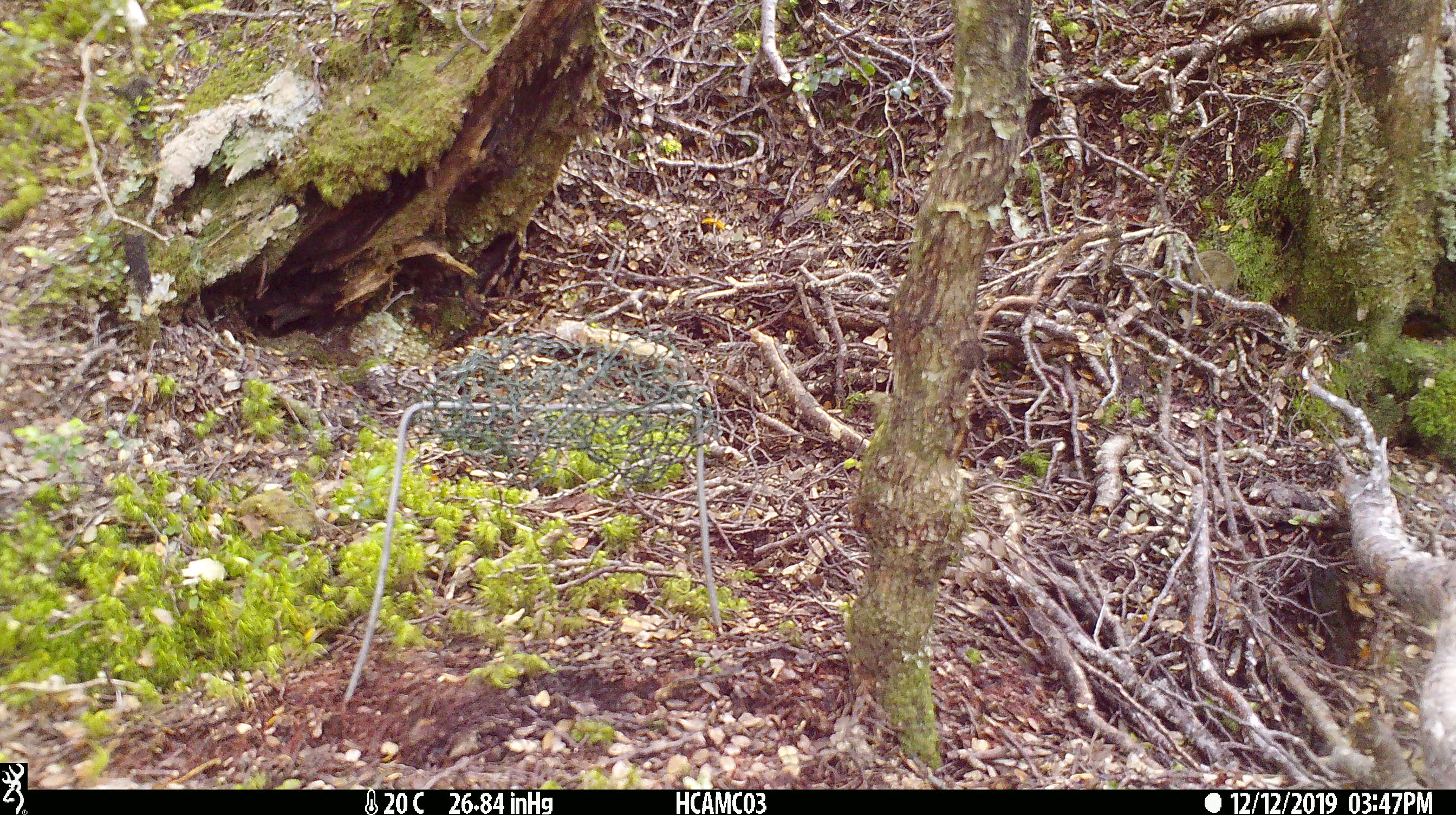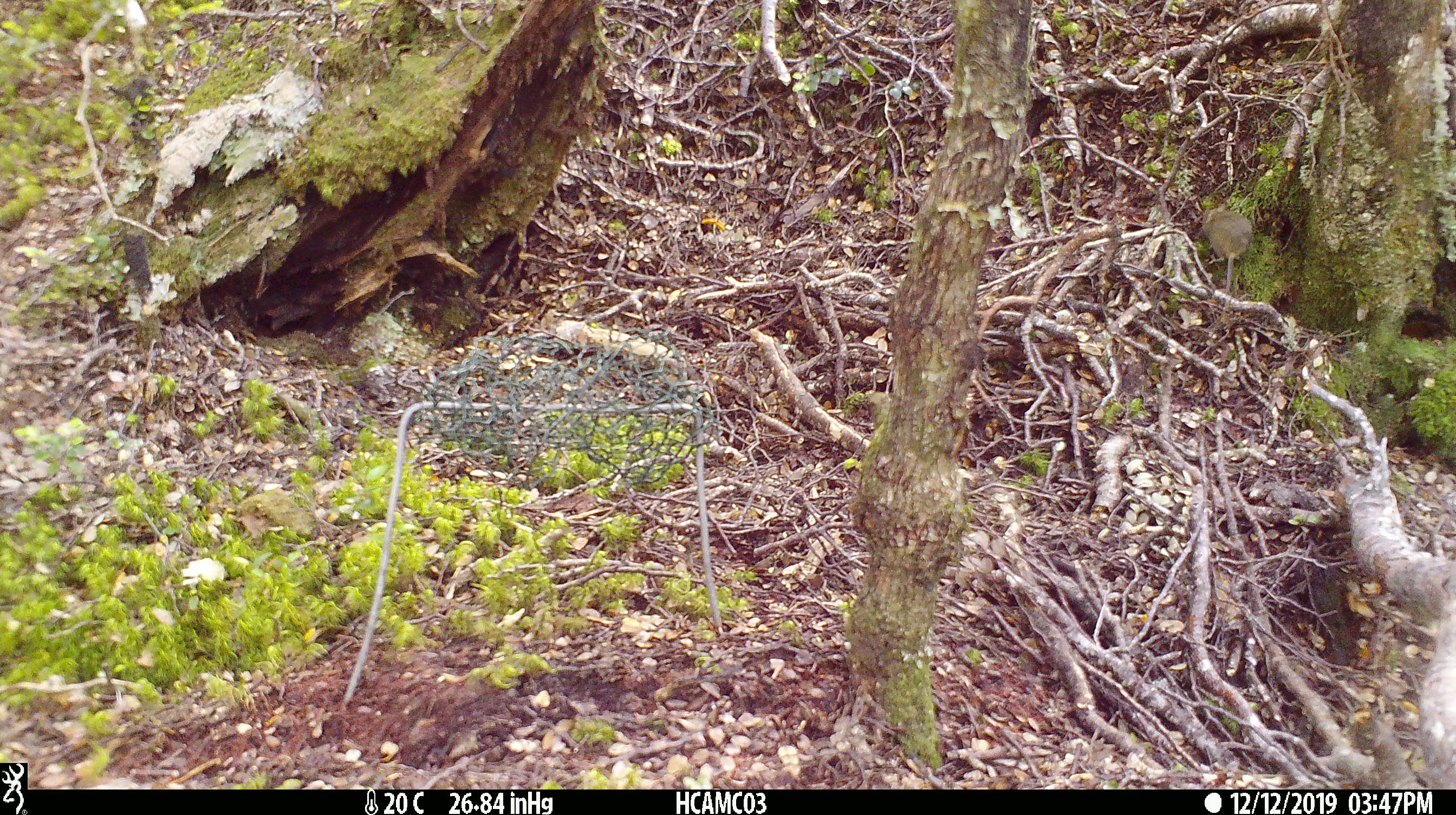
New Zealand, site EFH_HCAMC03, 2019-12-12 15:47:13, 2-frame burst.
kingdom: Animalia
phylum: Chordata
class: Mammalia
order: Rodentia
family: Muridae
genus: Mus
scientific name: Mus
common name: mouse